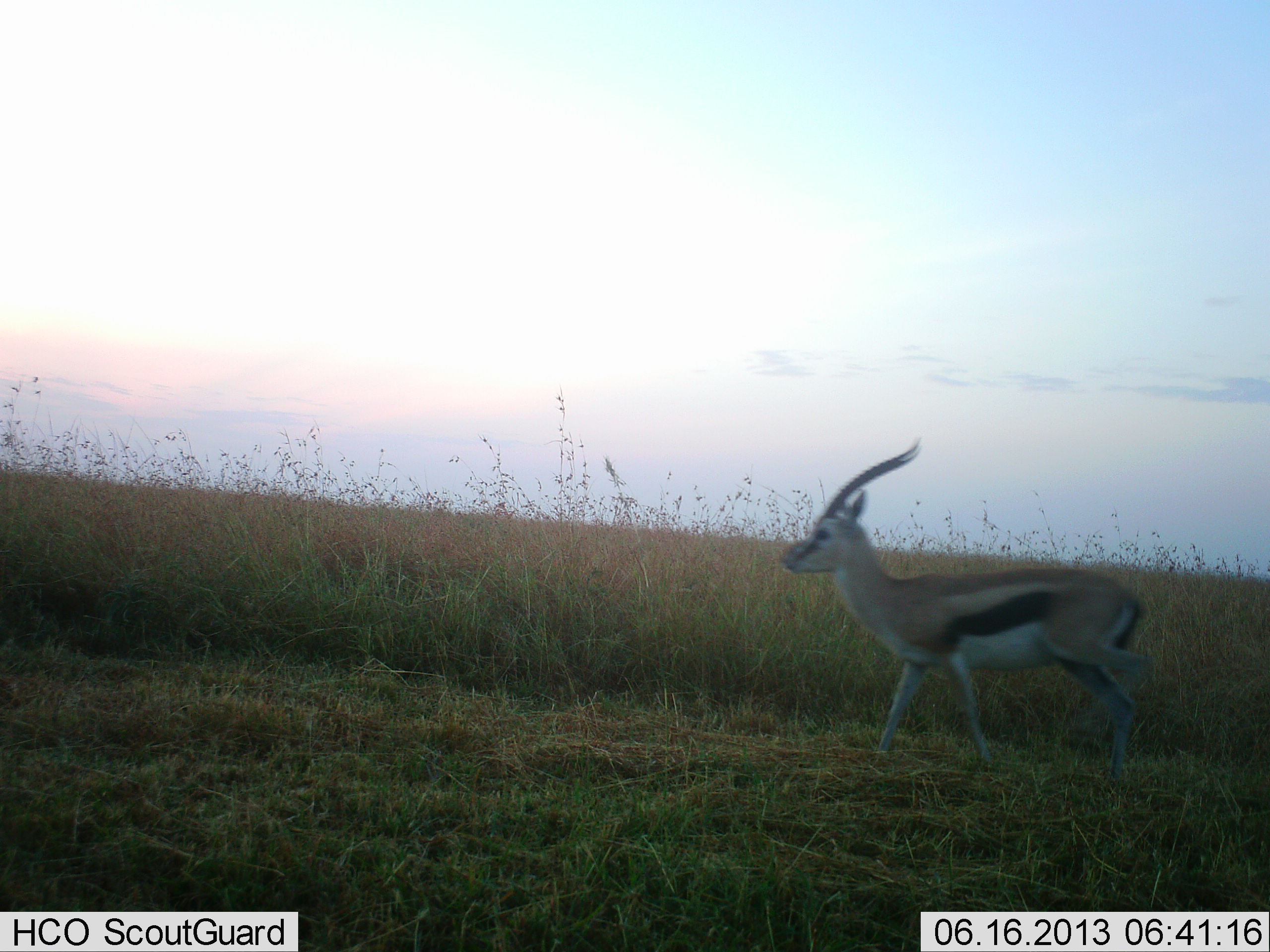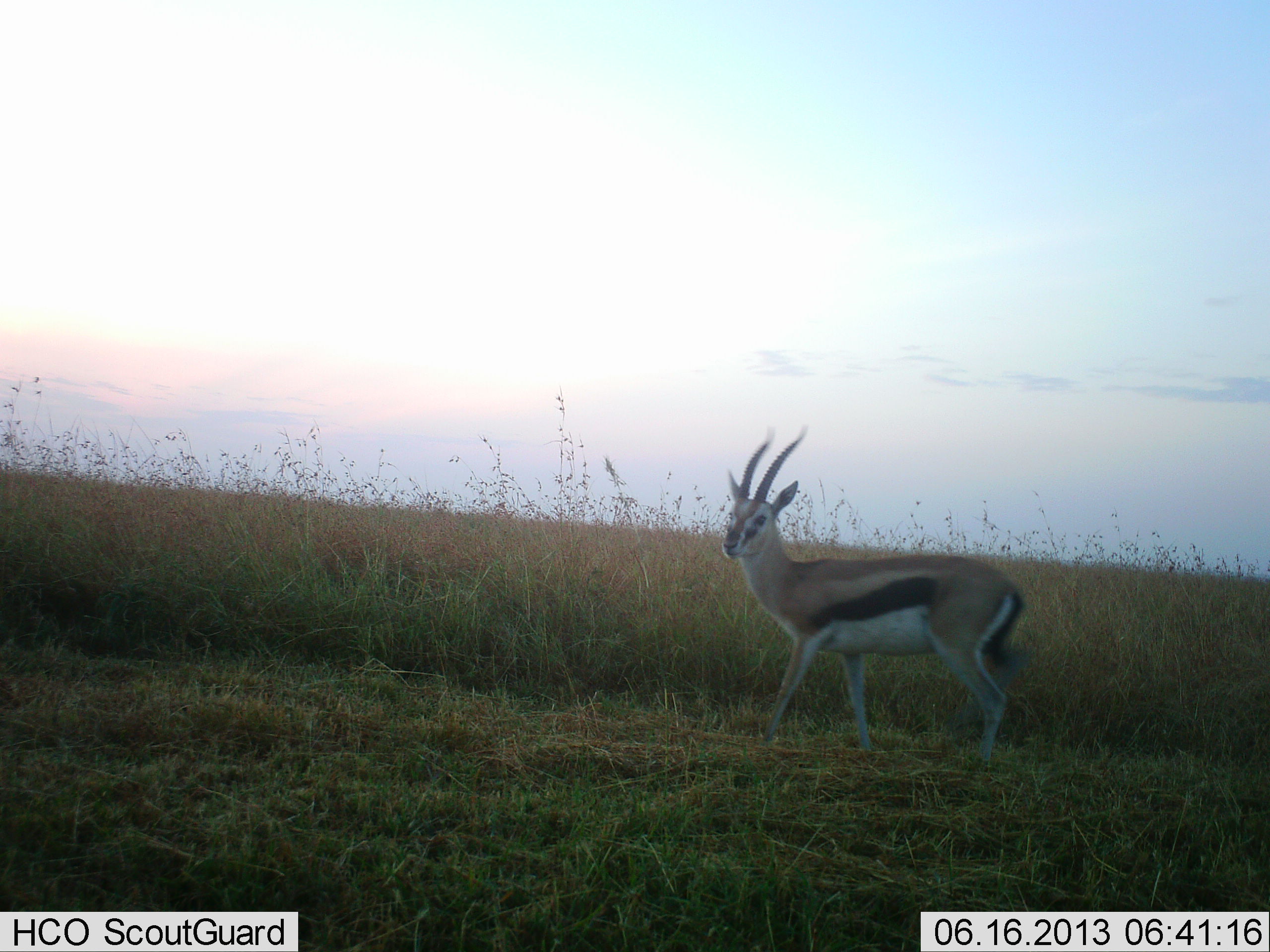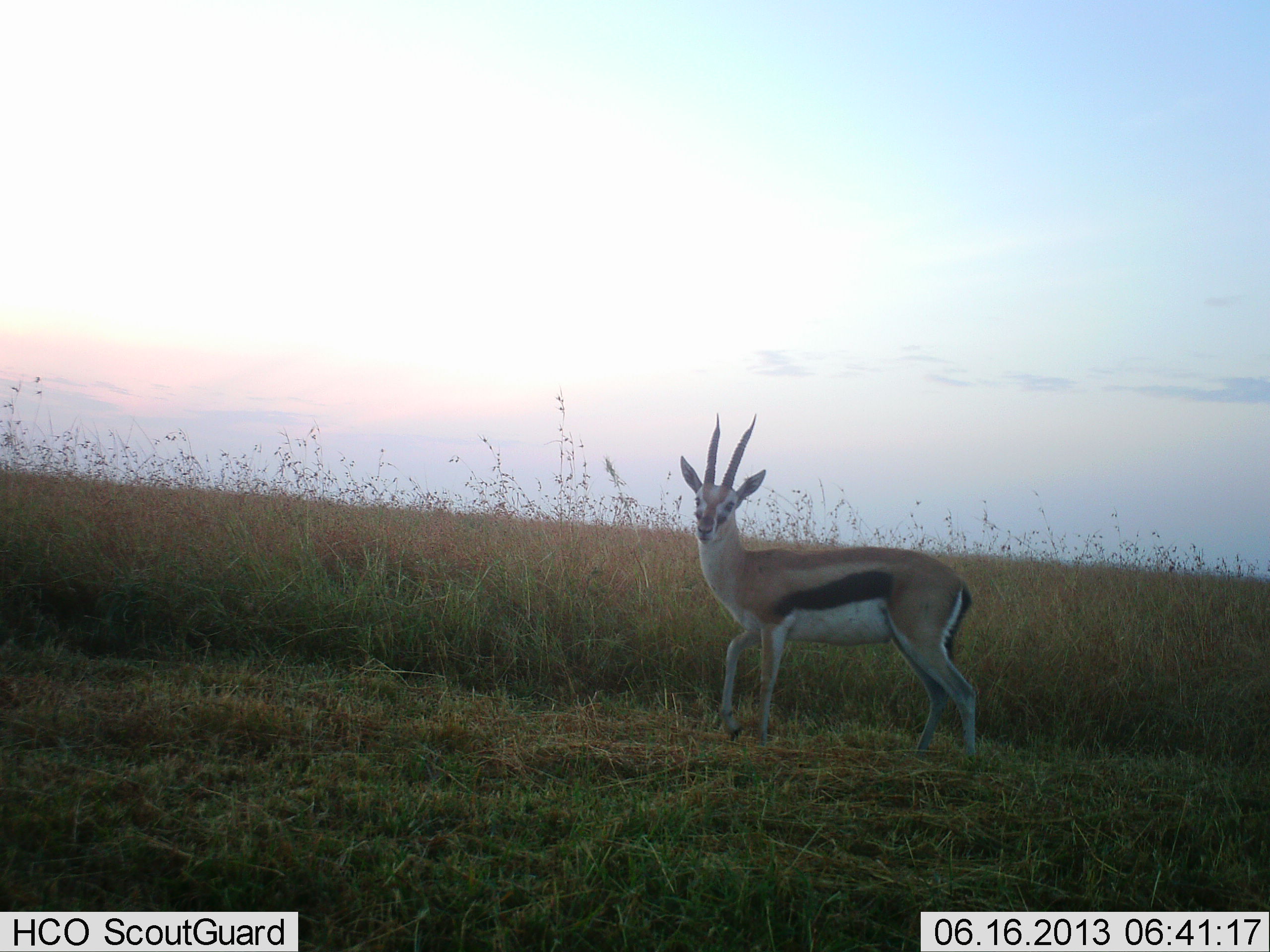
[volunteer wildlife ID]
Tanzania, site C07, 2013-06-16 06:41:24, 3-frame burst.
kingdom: Animalia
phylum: Chordata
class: Mammalia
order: Artiodactyla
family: Bovidae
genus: Eudorcas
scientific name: Eudorcas thomsonii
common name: thomson's gazelle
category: gazellethomsons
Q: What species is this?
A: Gazellethomsons (thomson's gazelle) (Eudorcas thomsonii).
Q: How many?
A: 1.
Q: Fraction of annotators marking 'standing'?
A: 25%.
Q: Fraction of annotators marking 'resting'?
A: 0%.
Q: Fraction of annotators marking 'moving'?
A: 75%.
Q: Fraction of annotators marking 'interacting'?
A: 0%.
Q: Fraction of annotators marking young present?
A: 0%.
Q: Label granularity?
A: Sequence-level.